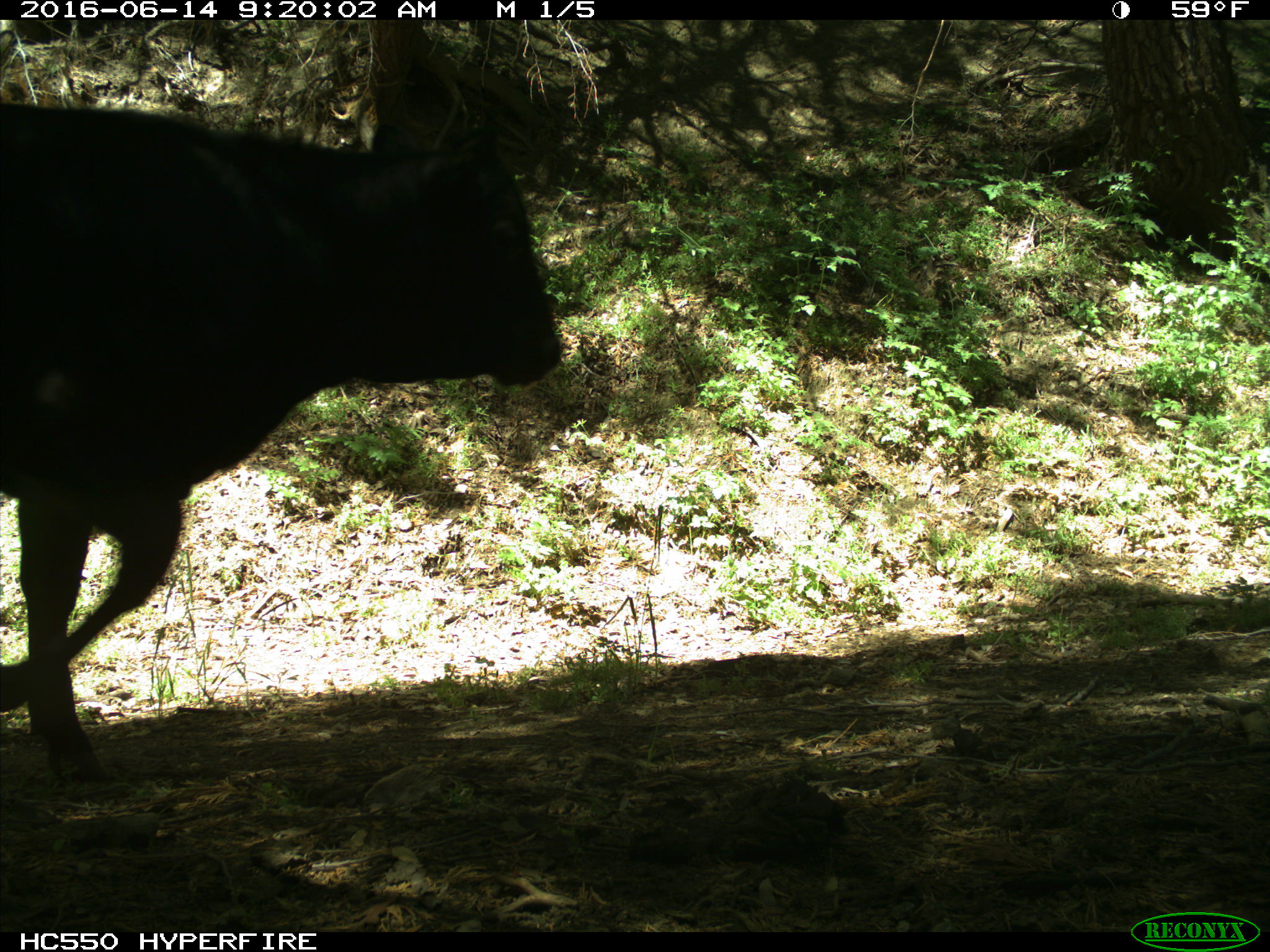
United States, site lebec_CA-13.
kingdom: Animalia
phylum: Chordata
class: Mammalia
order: Artiodactyla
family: Bovidae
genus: Bos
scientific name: Bos taurus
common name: domestic cow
Bos taurus (domestic cow).